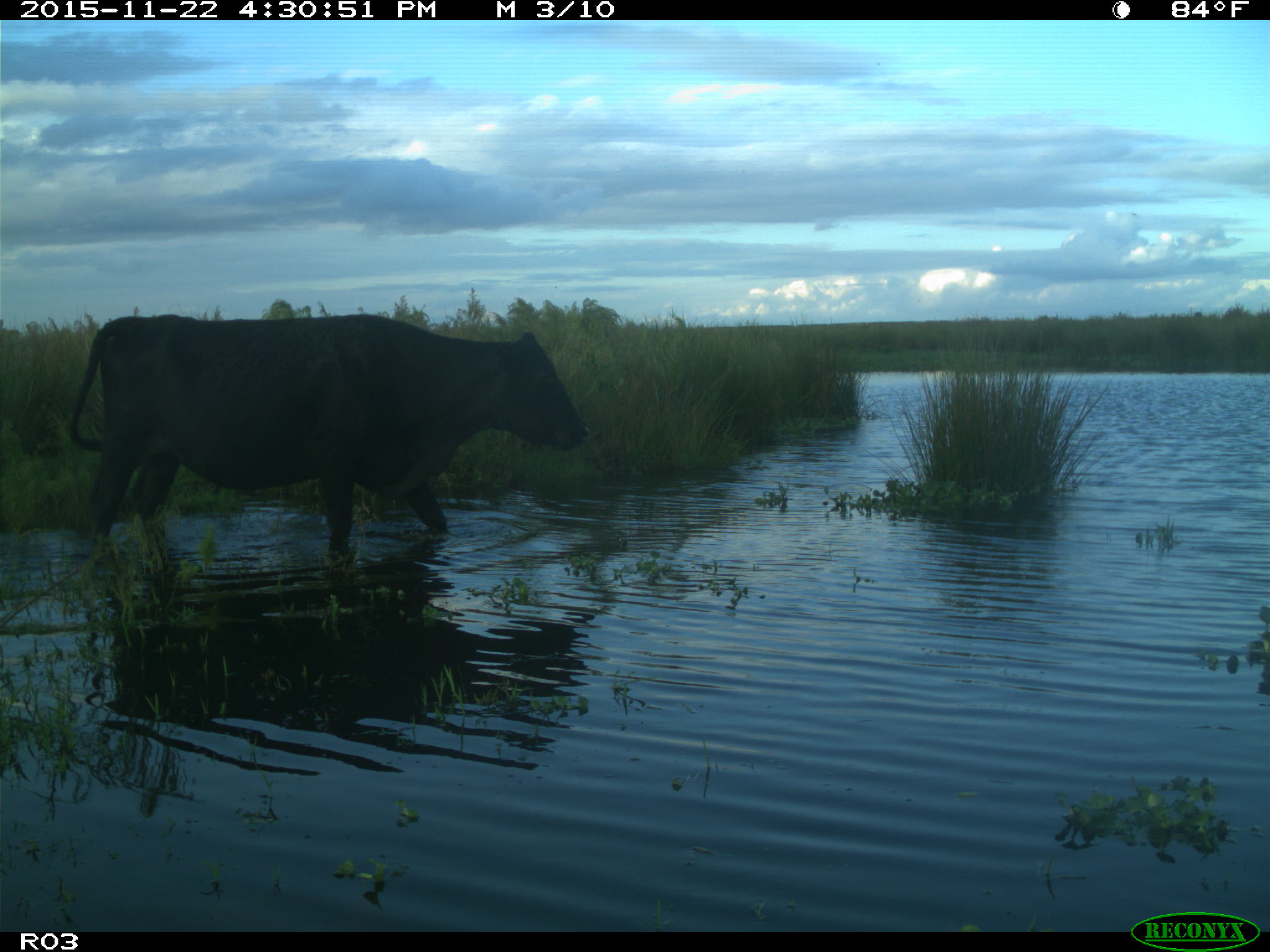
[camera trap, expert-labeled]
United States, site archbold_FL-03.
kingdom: Animalia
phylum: Chordata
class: Mammalia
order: Artiodactyla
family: Bovidae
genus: Bos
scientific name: Bos taurus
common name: domestic cow